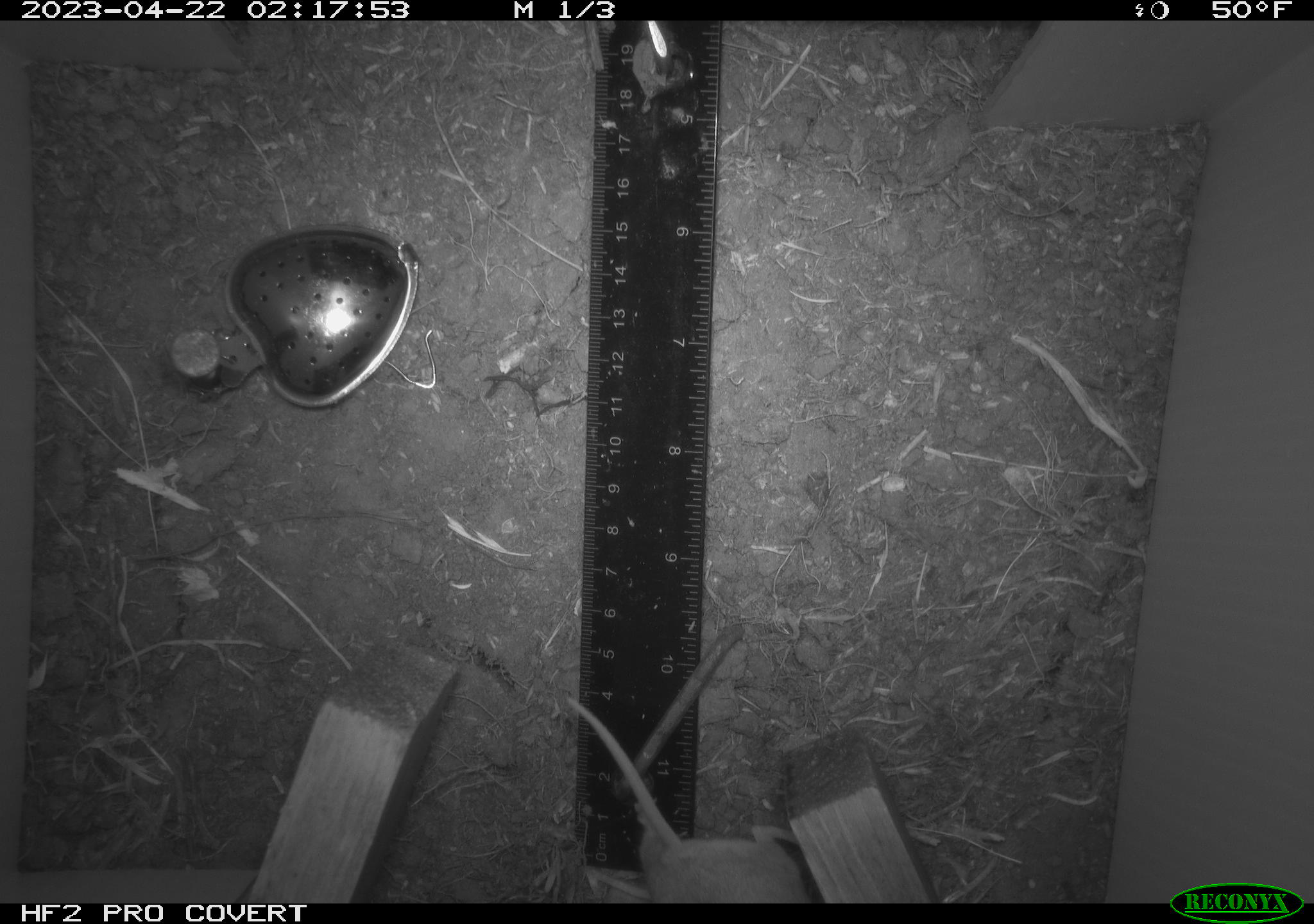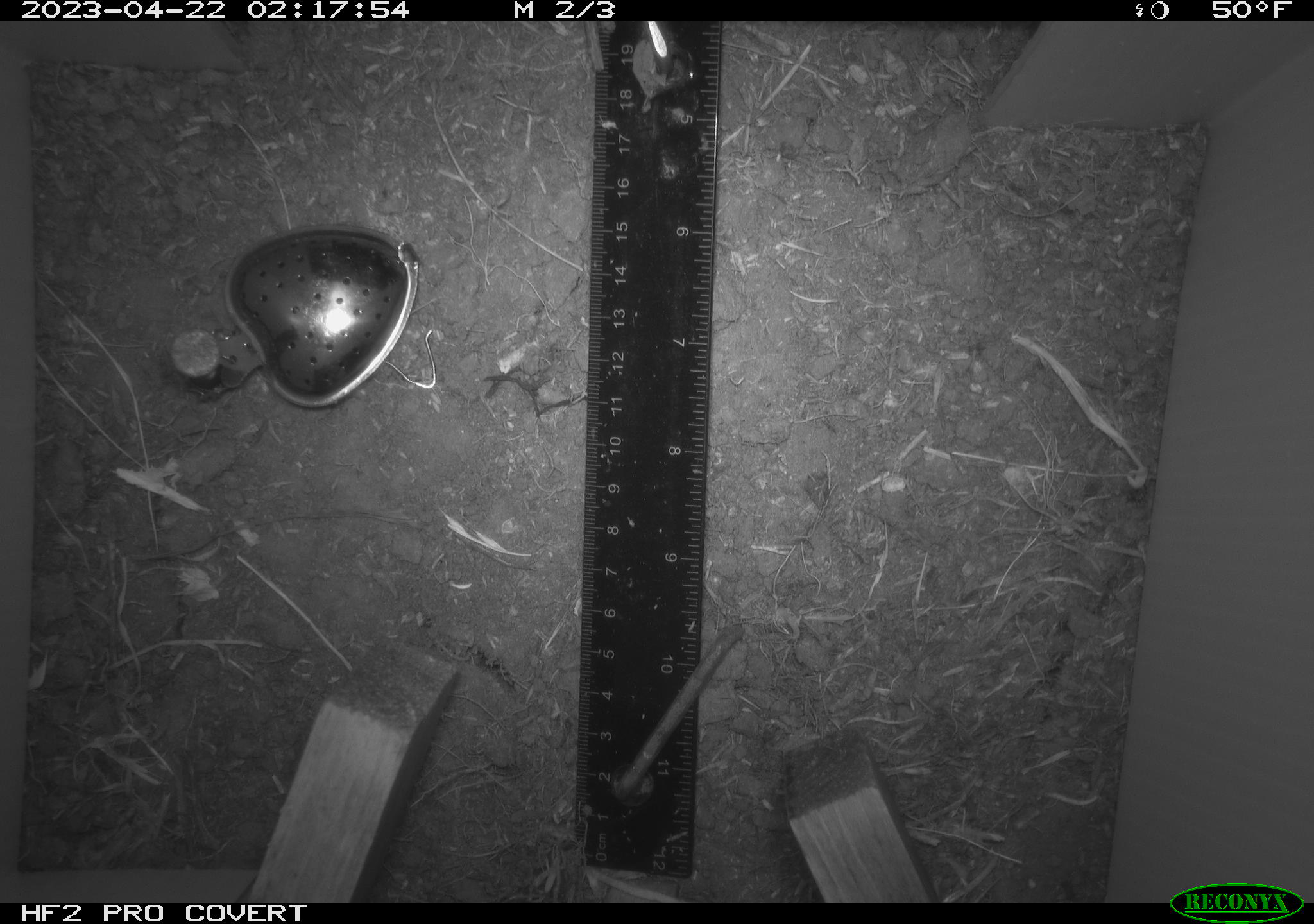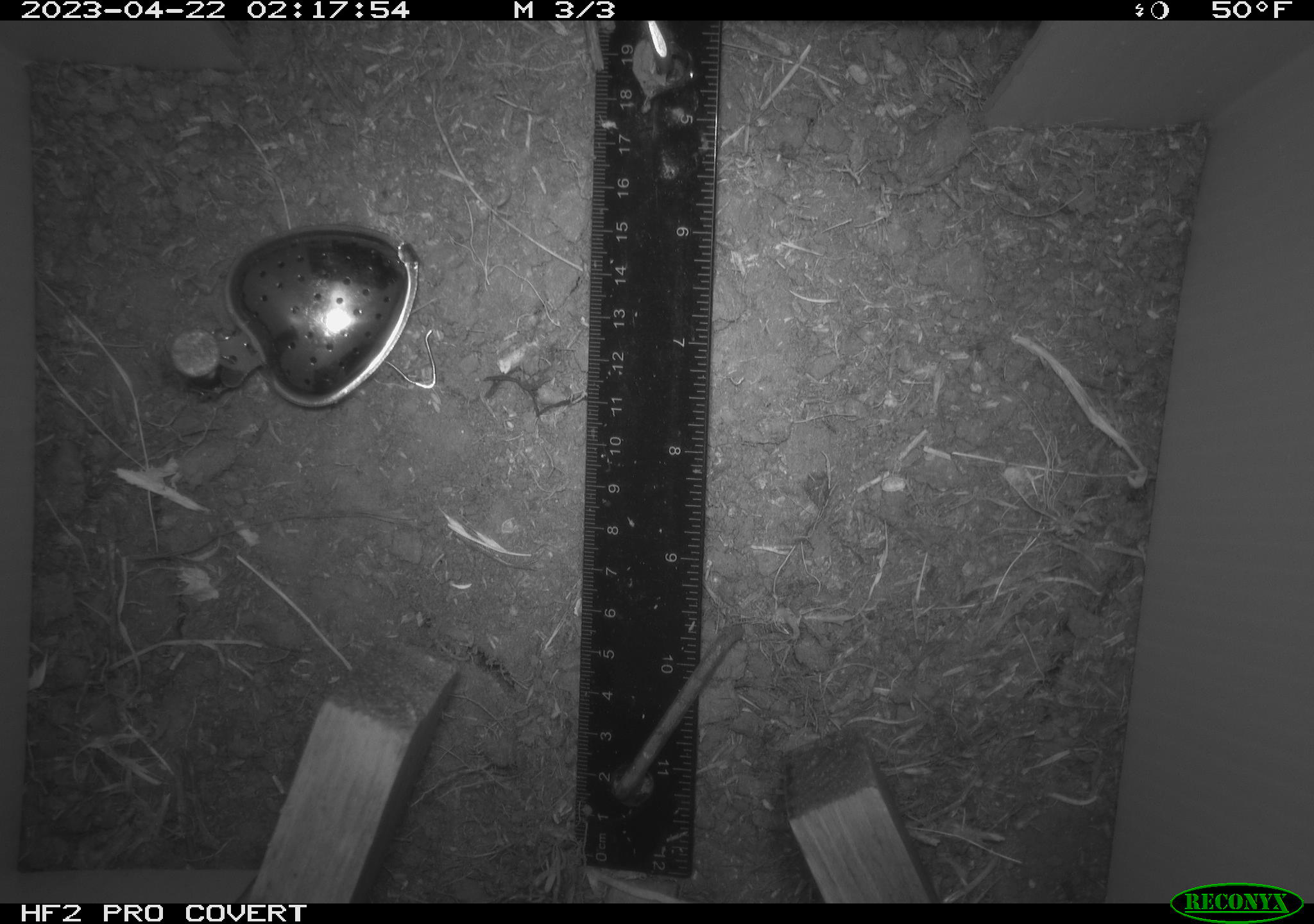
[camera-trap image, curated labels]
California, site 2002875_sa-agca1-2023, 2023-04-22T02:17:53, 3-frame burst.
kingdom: Animalia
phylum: Chordata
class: Mammalia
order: Rodentia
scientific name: Rodentia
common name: mouse species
Mouse species (Rodentia).